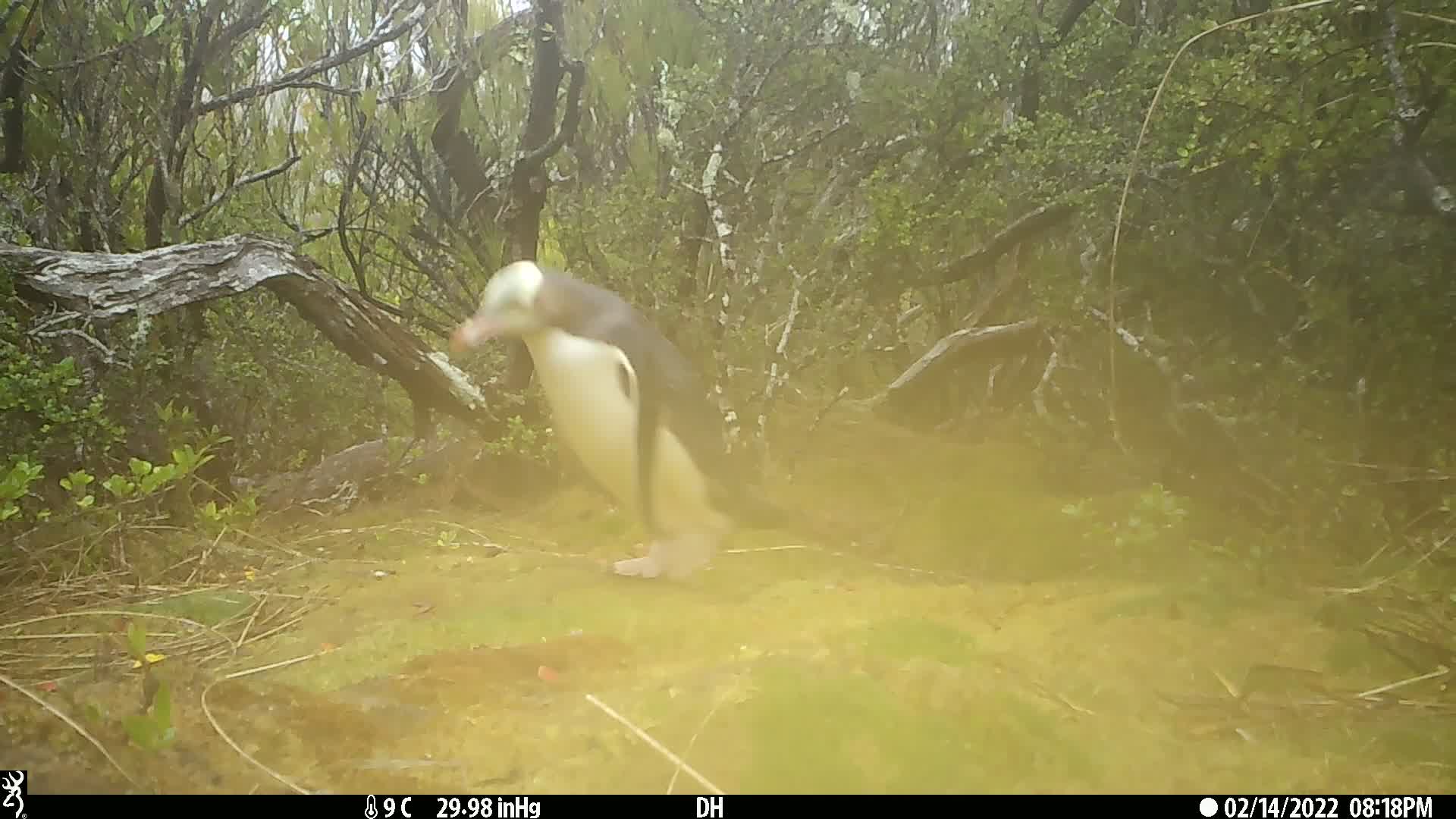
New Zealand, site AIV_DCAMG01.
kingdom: Animalia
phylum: Chordata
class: Aves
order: Sphenisciformes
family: Spheniscidae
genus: Megadyptes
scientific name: Megadyptes antipodes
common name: yellow-eyed penguin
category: yellow eyed penguin